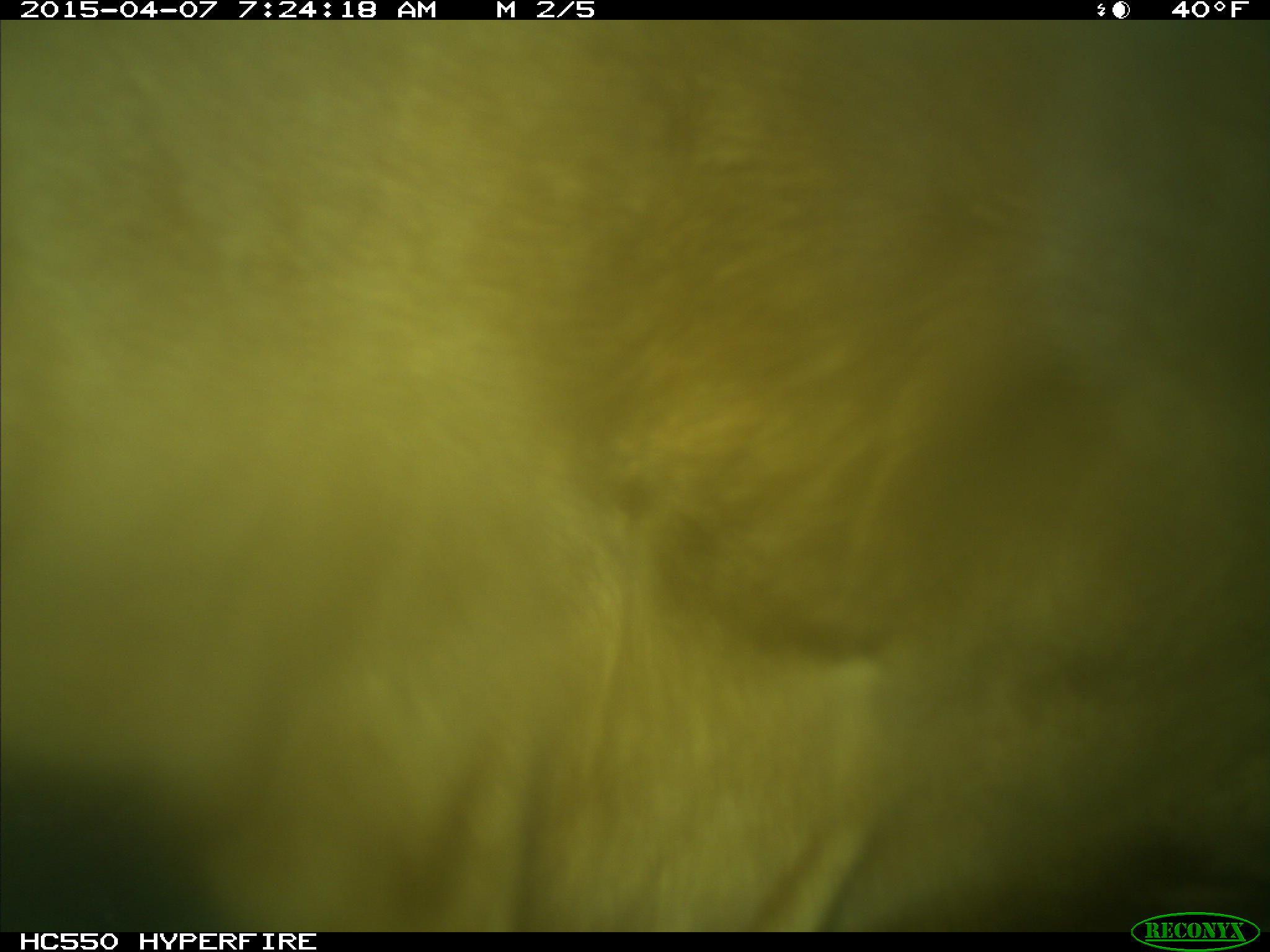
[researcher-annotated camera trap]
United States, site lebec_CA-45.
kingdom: Animalia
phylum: Chordata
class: Mammalia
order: Artiodactyla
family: Bovidae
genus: Bos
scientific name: Bos taurus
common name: domestic cow